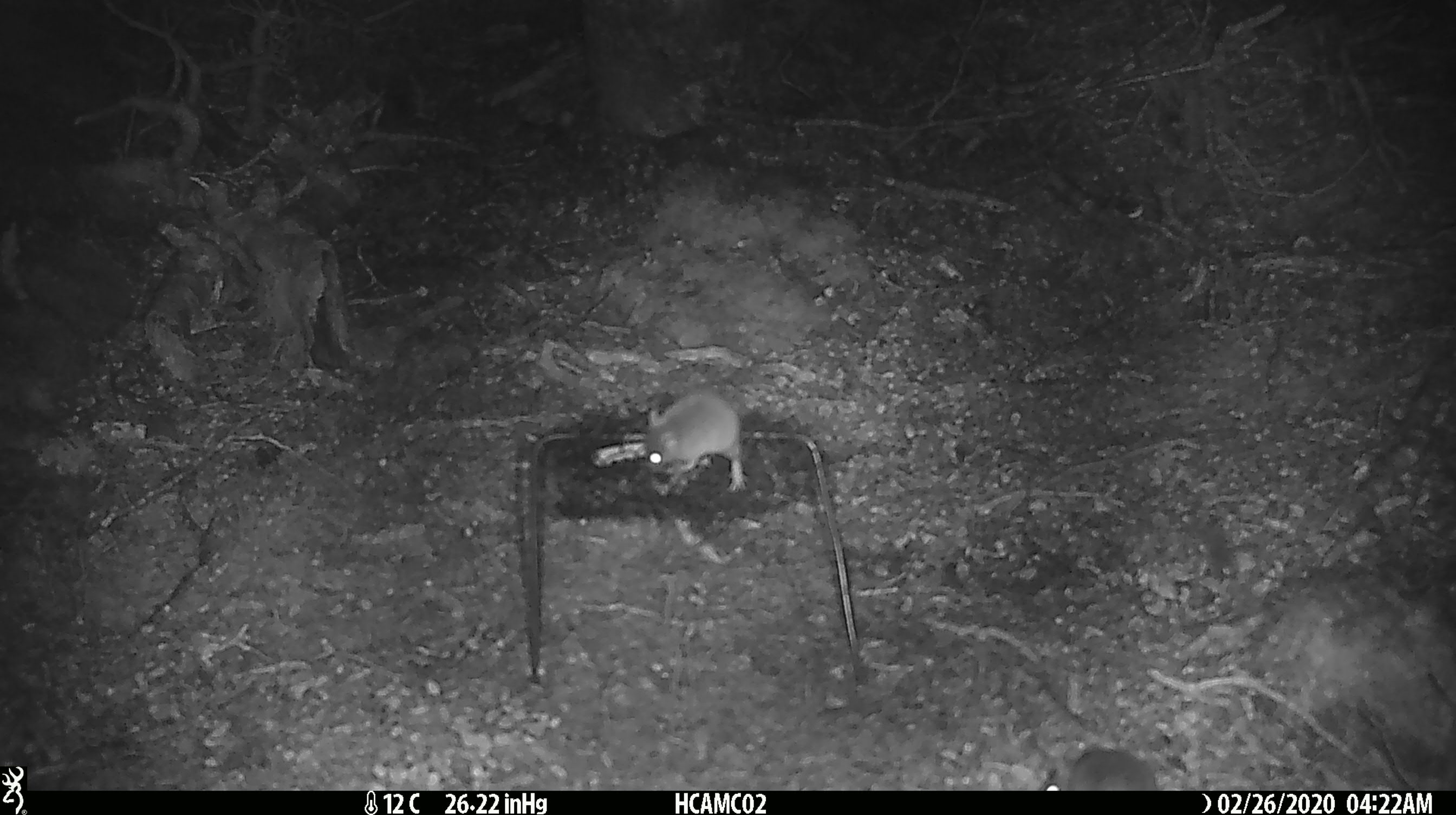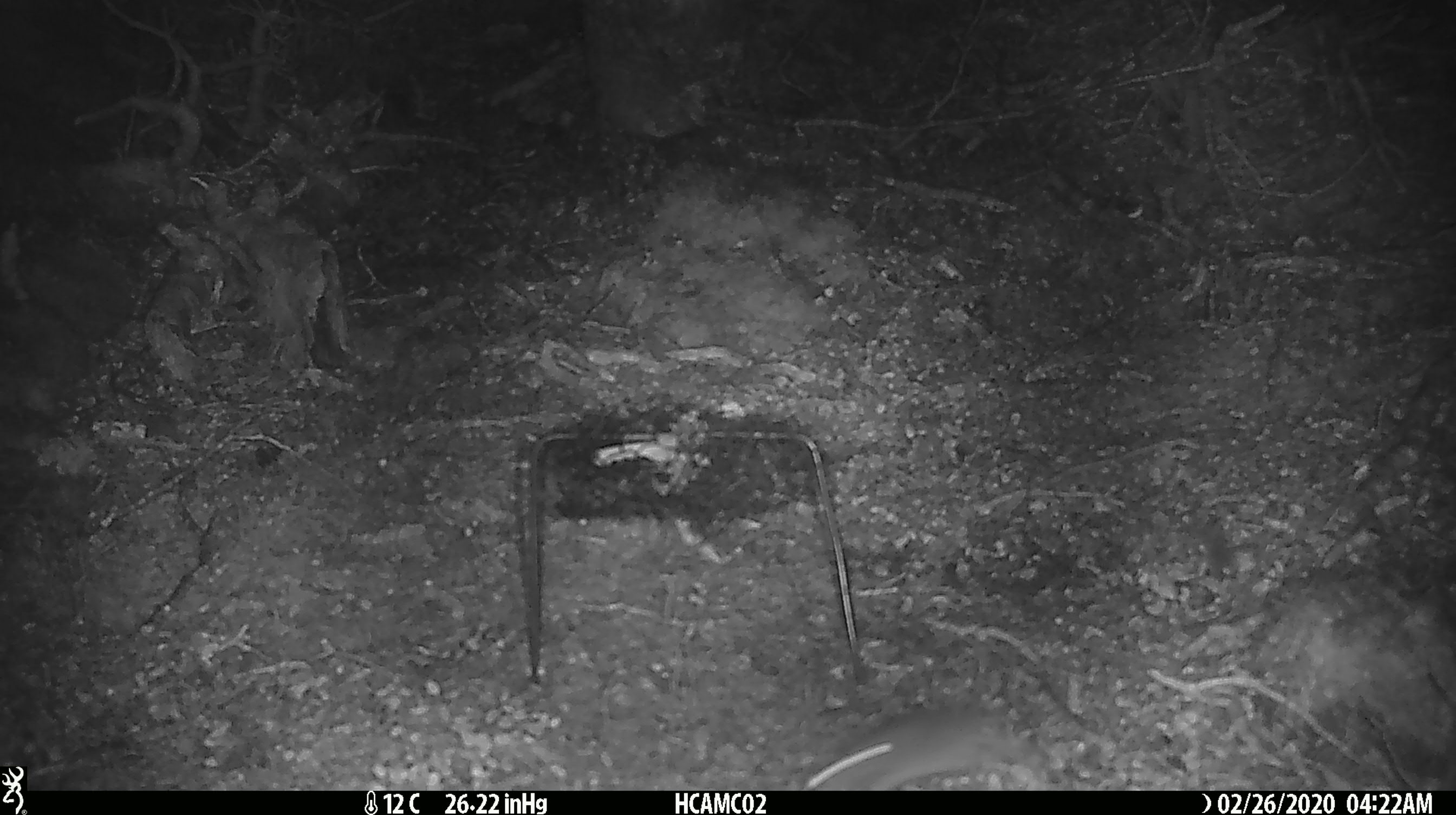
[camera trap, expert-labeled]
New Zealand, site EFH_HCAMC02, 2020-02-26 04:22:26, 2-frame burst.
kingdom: Animalia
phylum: Chordata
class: Mammalia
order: Rodentia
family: Muridae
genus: Mus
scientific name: Mus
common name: mouse